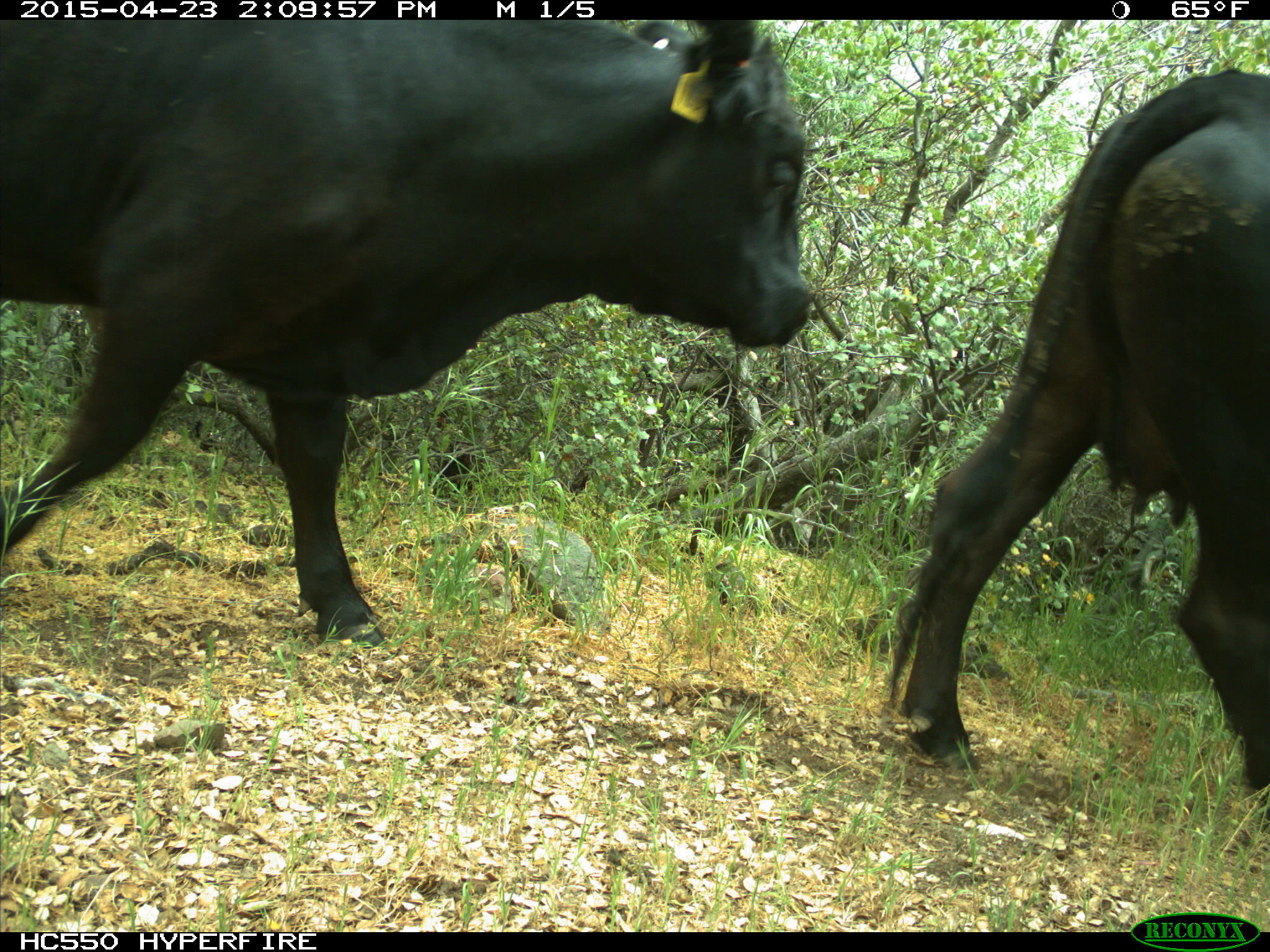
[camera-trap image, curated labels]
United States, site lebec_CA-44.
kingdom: Animalia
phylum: Chordata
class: Mammalia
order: Artiodactyla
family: Bovidae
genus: Bos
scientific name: Bos taurus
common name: domestic cow